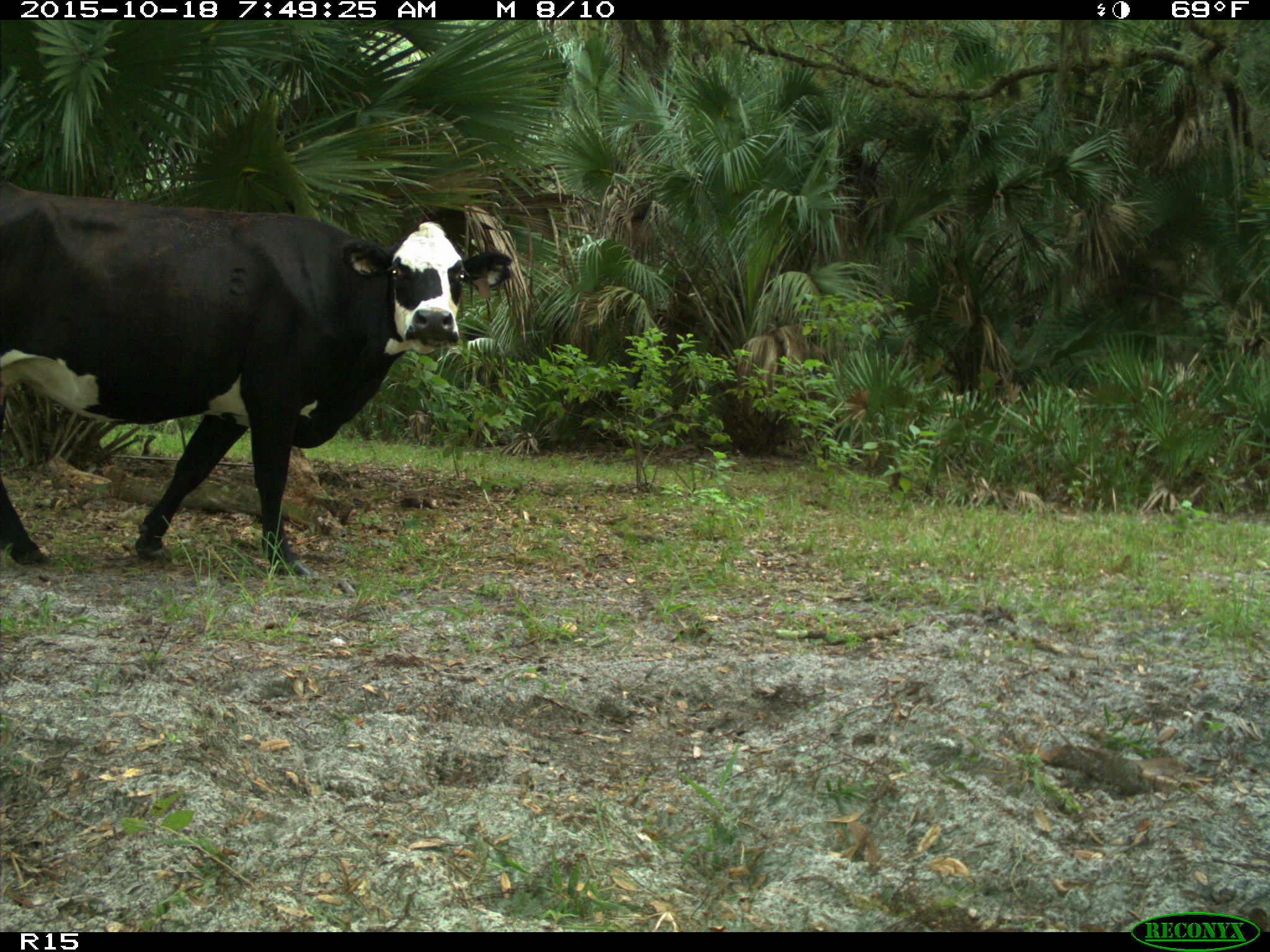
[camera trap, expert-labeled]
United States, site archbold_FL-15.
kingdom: Animalia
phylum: Chordata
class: Mammalia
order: Artiodactyla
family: Bovidae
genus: Bos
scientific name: Bos taurus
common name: domestic cow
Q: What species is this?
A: Bos taurus (domestic cow).